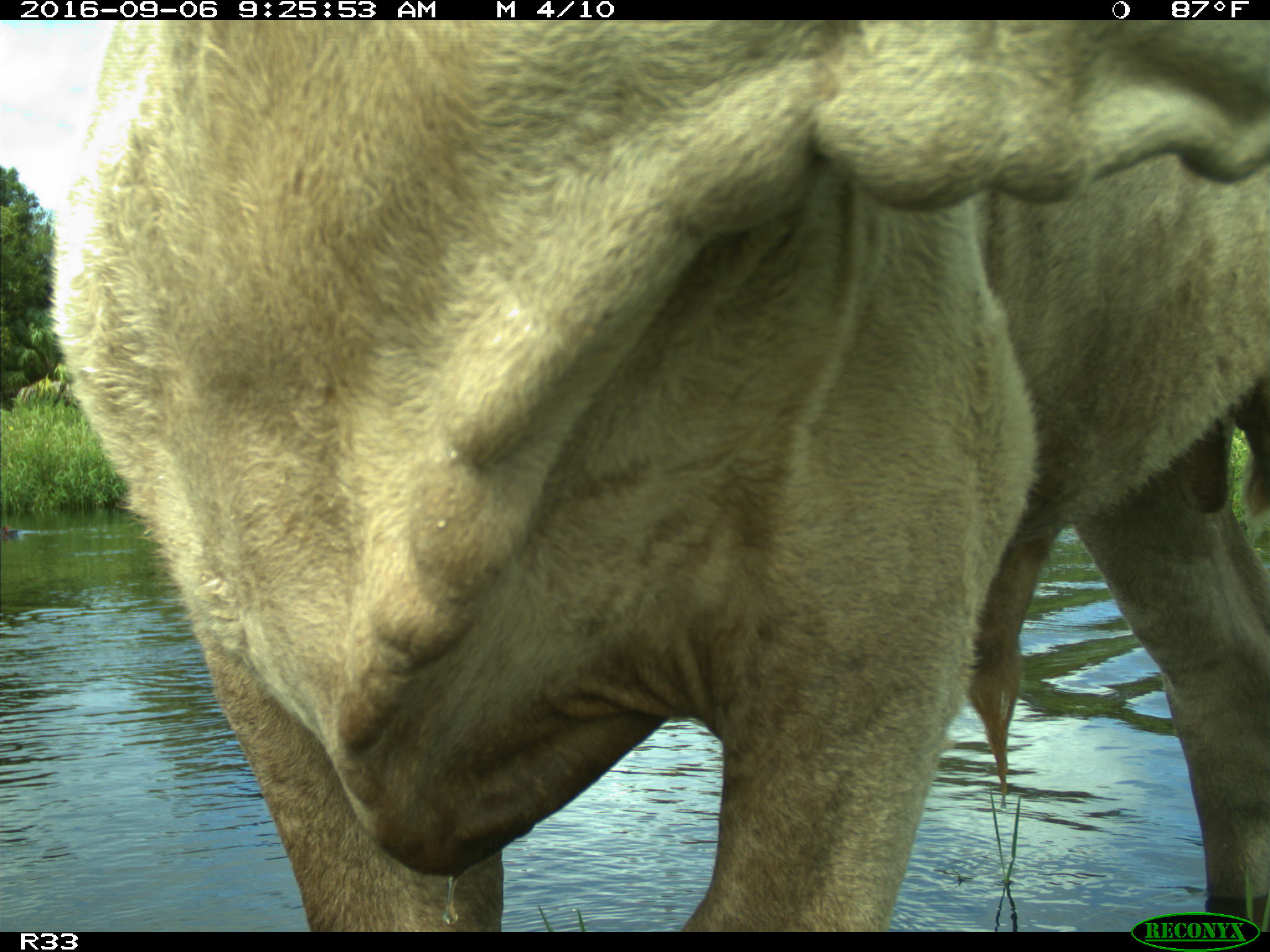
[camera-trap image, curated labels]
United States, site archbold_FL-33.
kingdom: Animalia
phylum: Chordata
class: Mammalia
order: Artiodactyla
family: Bovidae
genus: Bos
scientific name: Bos taurus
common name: domestic cow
Bos taurus (domestic cow).